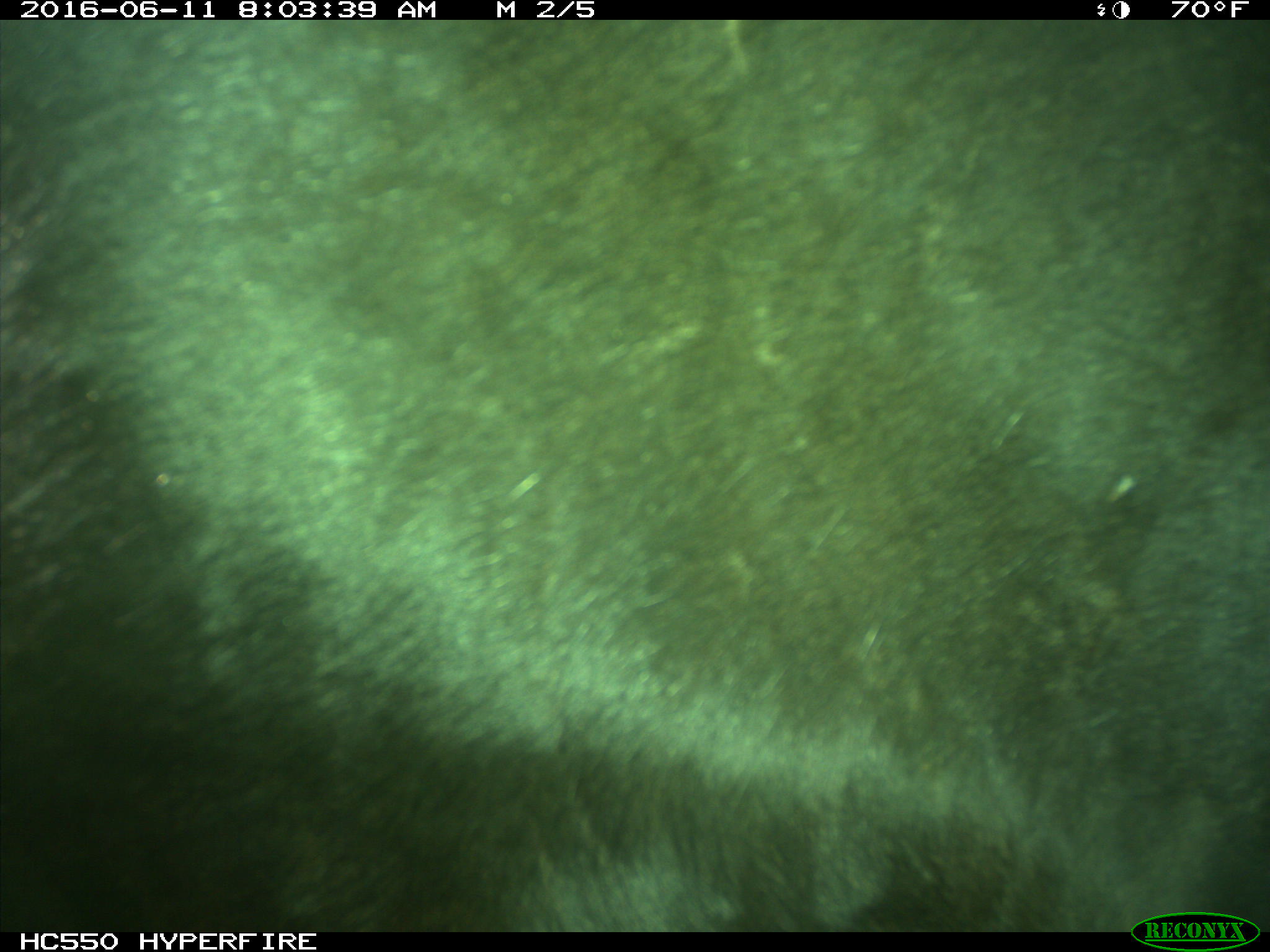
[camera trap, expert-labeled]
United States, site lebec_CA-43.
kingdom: Animalia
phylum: Chordata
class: Mammalia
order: Artiodactyla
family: Bovidae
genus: Bos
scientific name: Bos taurus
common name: domestic cow